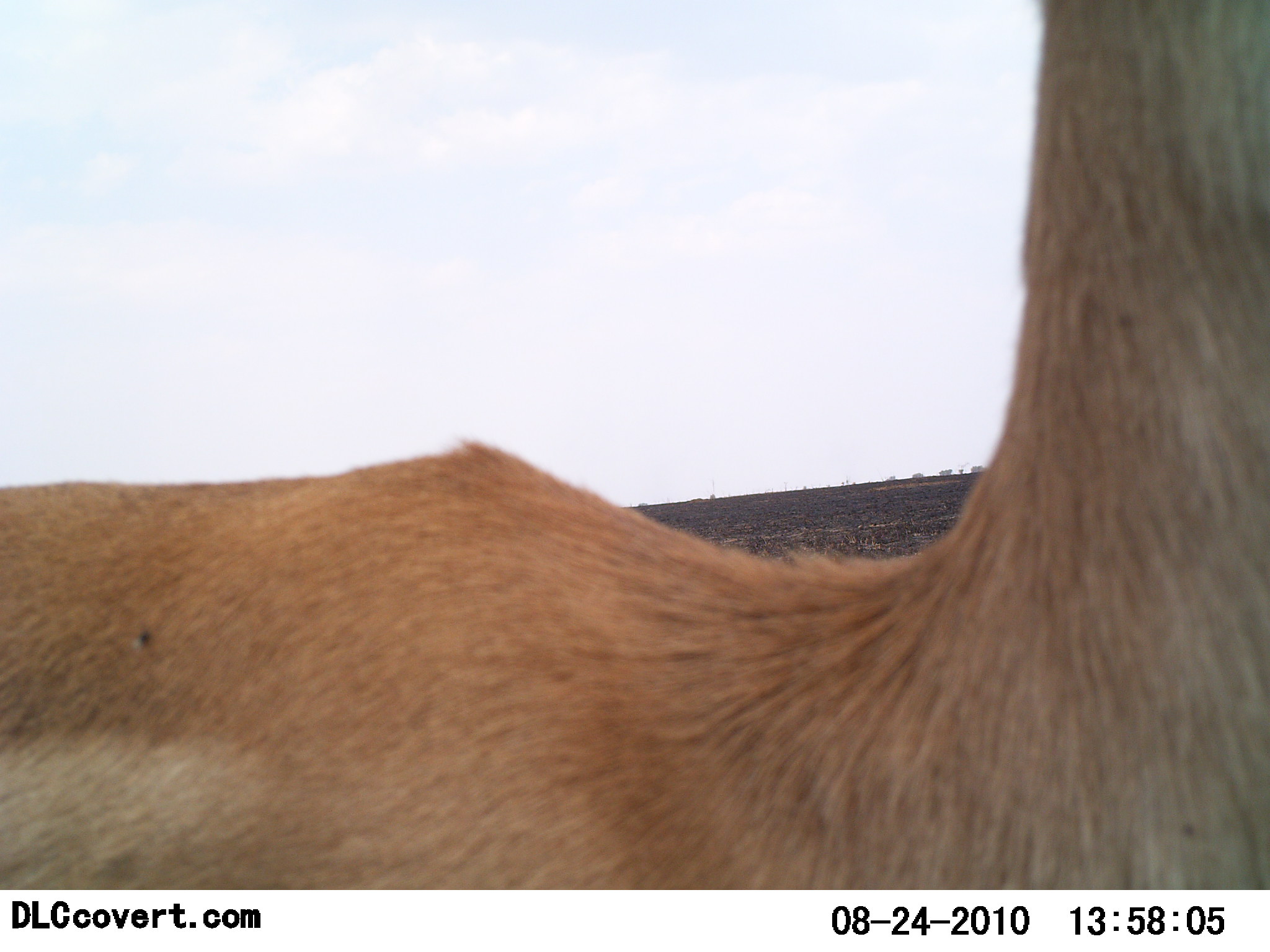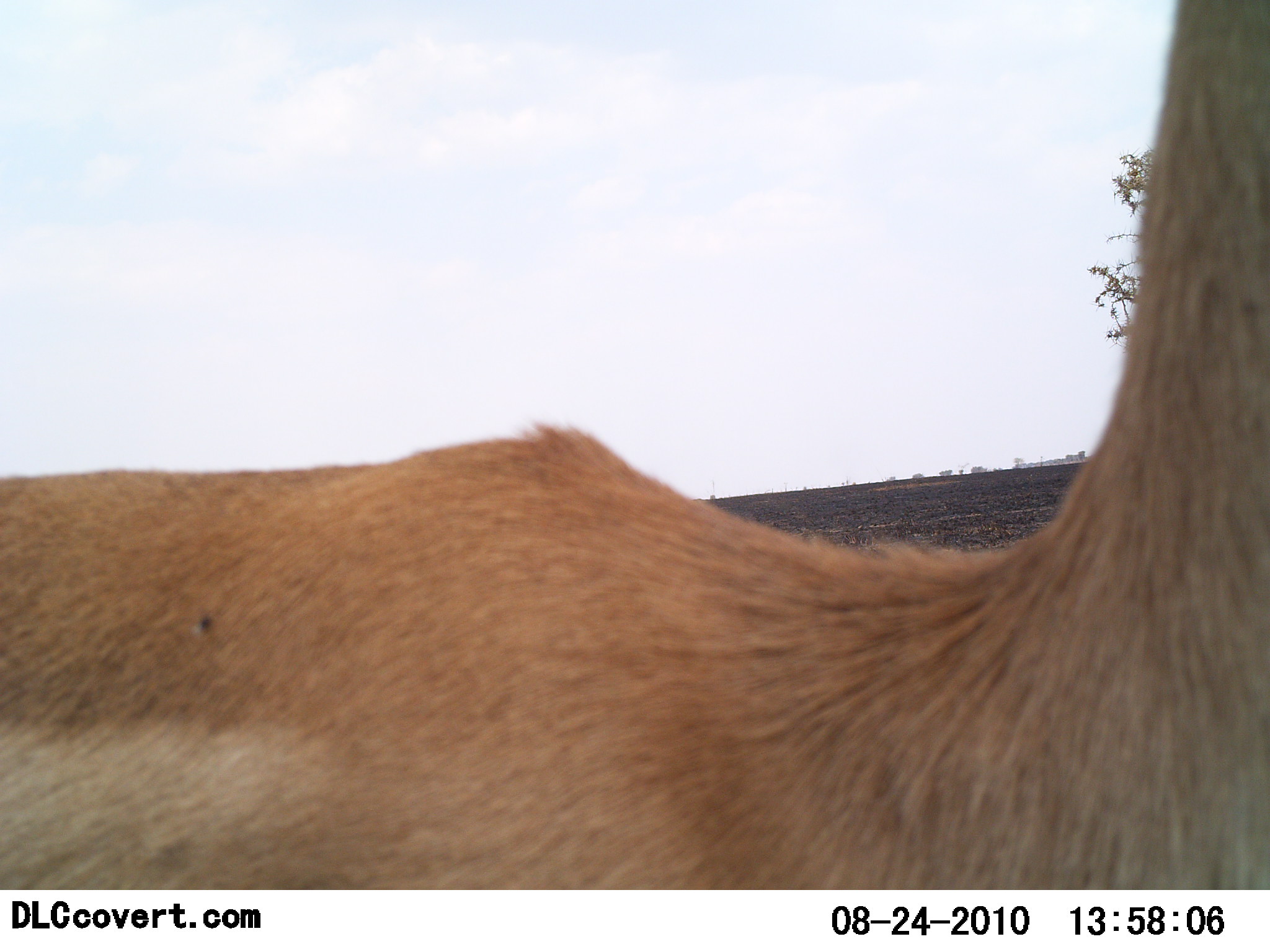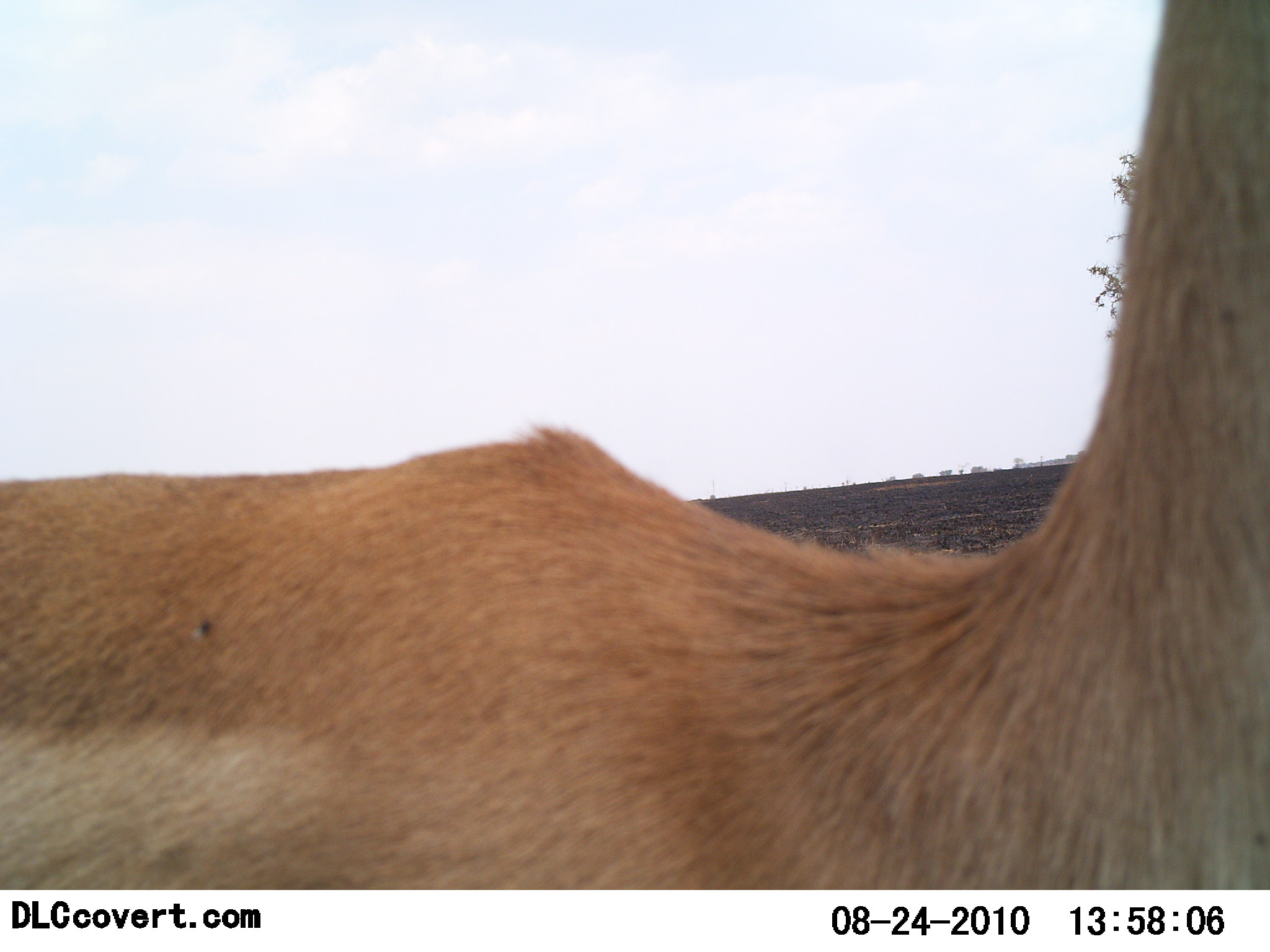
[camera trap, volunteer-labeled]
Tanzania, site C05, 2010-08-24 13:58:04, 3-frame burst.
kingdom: Animalia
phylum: Chordata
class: Mammalia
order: Artiodactyla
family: Bovidae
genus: Nanger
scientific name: Nanger granti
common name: grant's gazelle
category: gazellegrants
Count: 1.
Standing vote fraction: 91%.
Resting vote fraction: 0%.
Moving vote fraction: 9%.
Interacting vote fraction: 0%.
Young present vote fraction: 0%.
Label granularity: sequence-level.